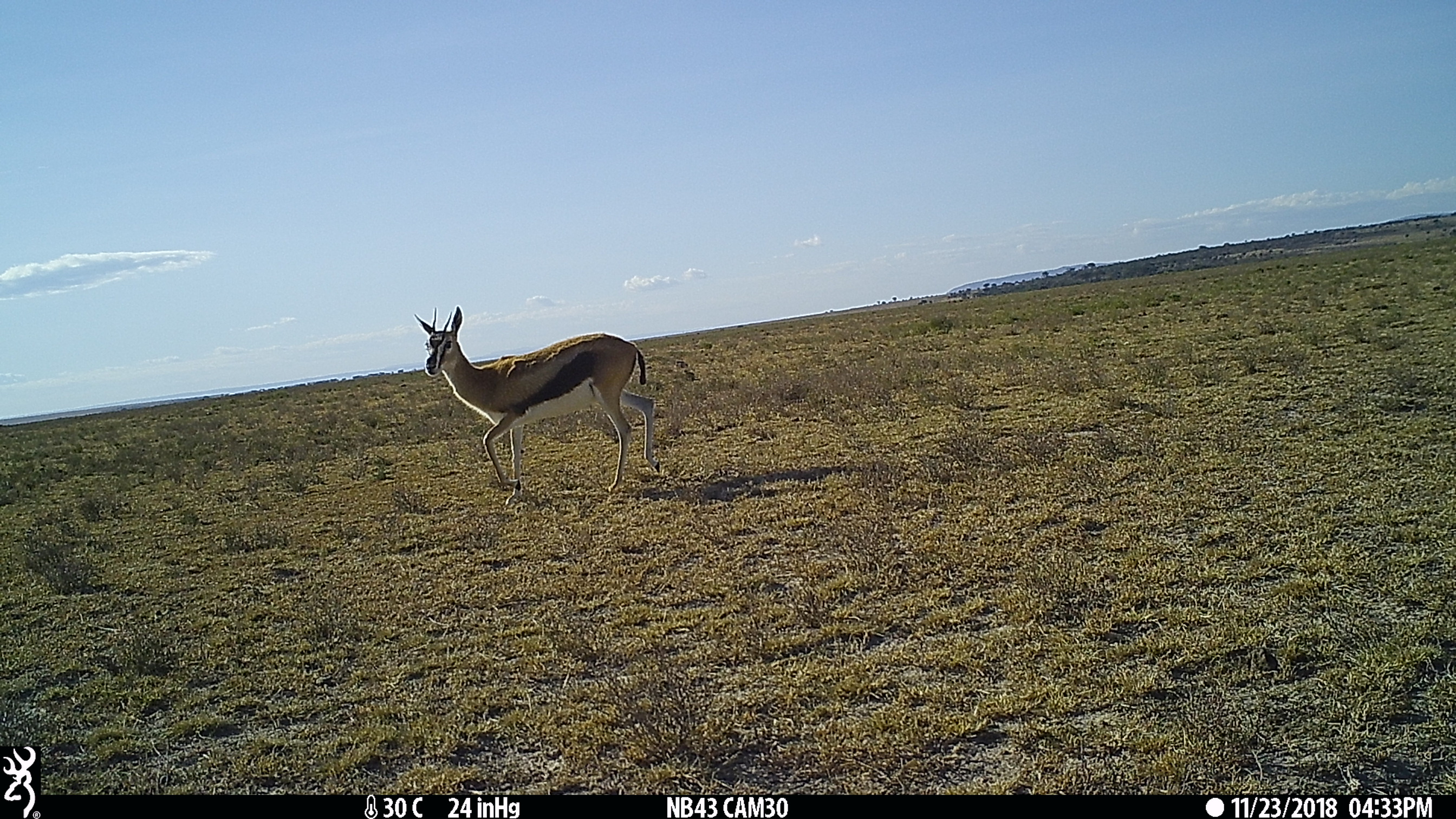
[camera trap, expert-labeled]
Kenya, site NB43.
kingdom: Animalia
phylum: Chordata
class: Mammalia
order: Artiodactyla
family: Bovidae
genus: Eudorcas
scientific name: Eudorcas thomsonii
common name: thomon's gazelle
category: gazelle thomsons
Gazelle thomsons (thomon's gazelle) (Eudorcas thomsonii).